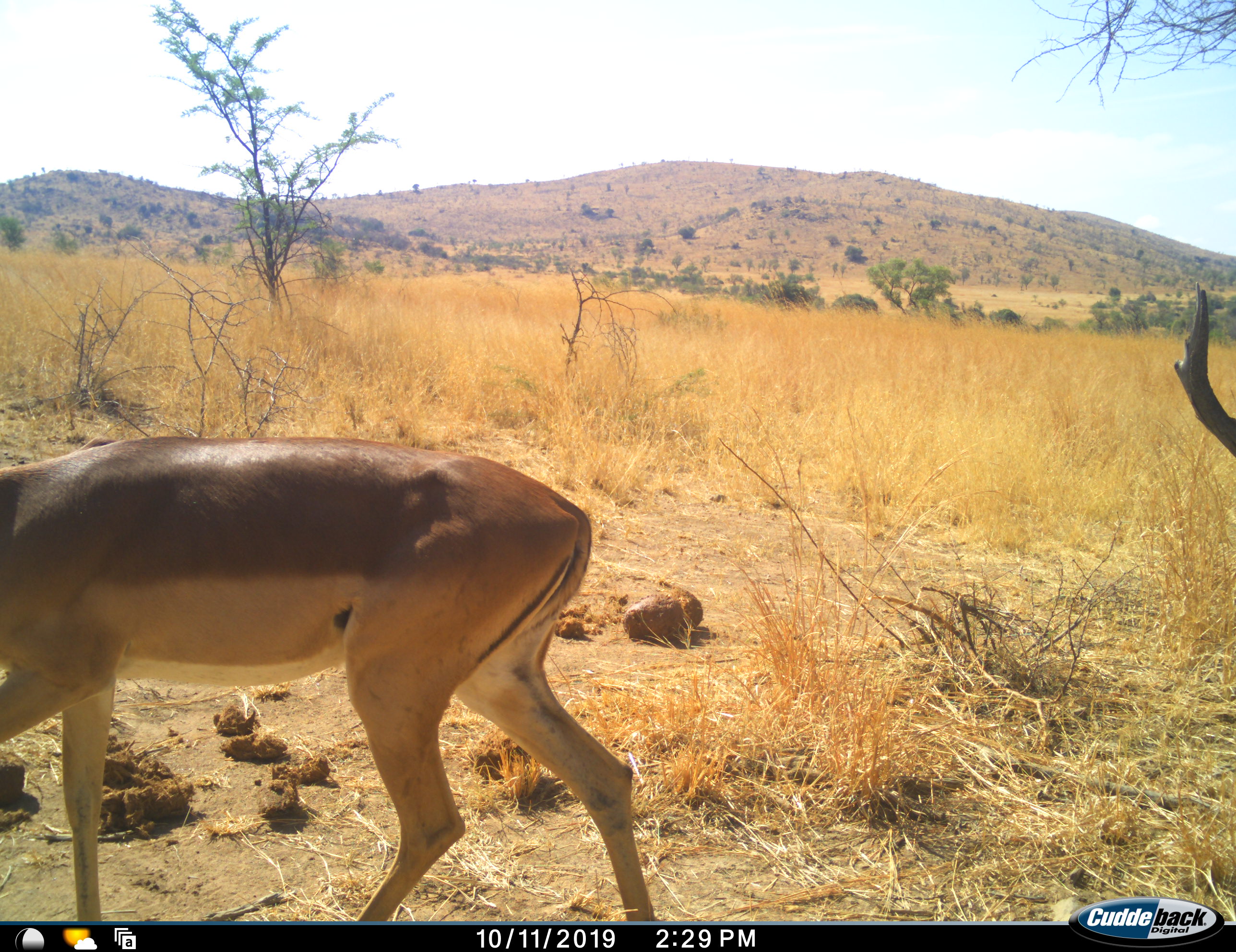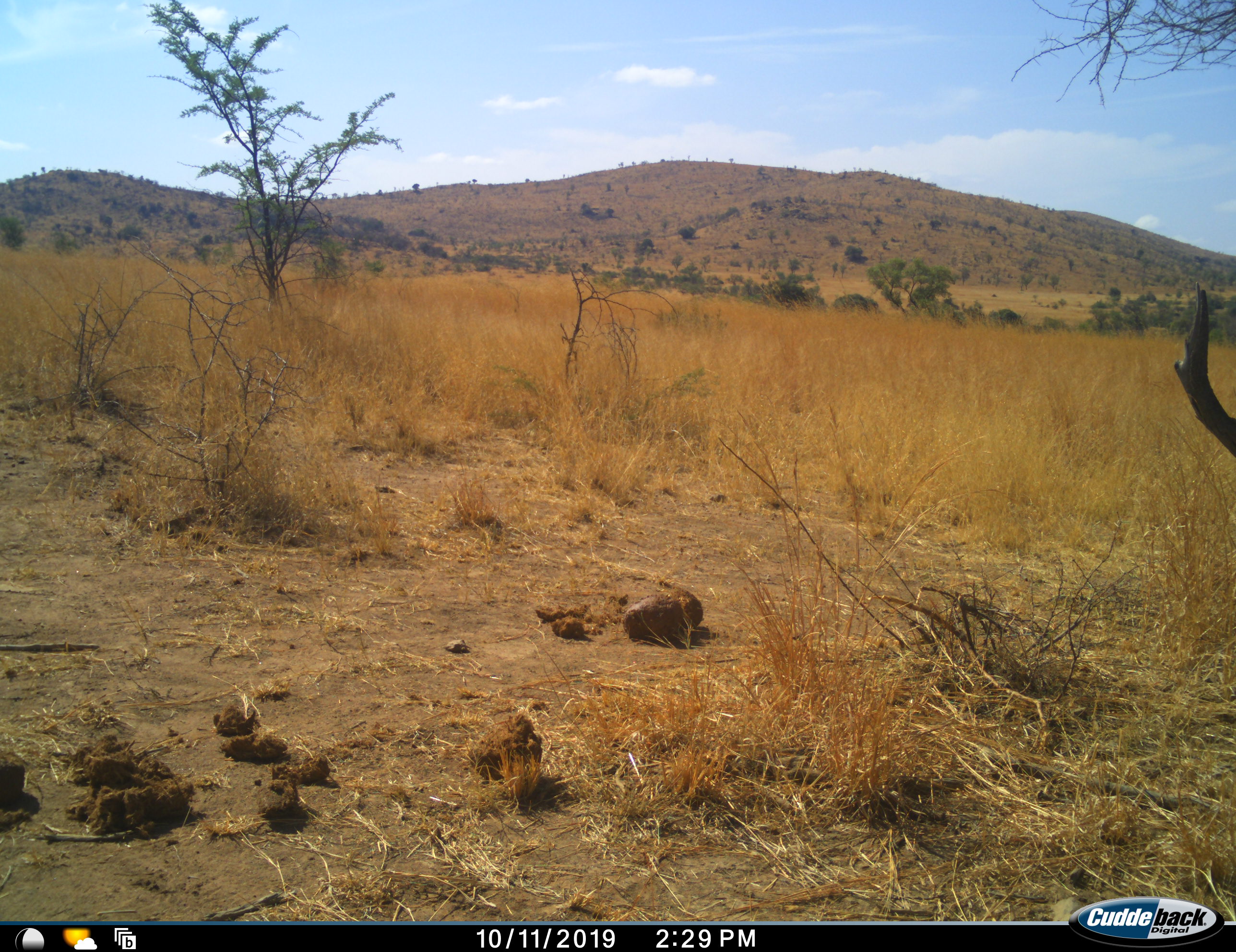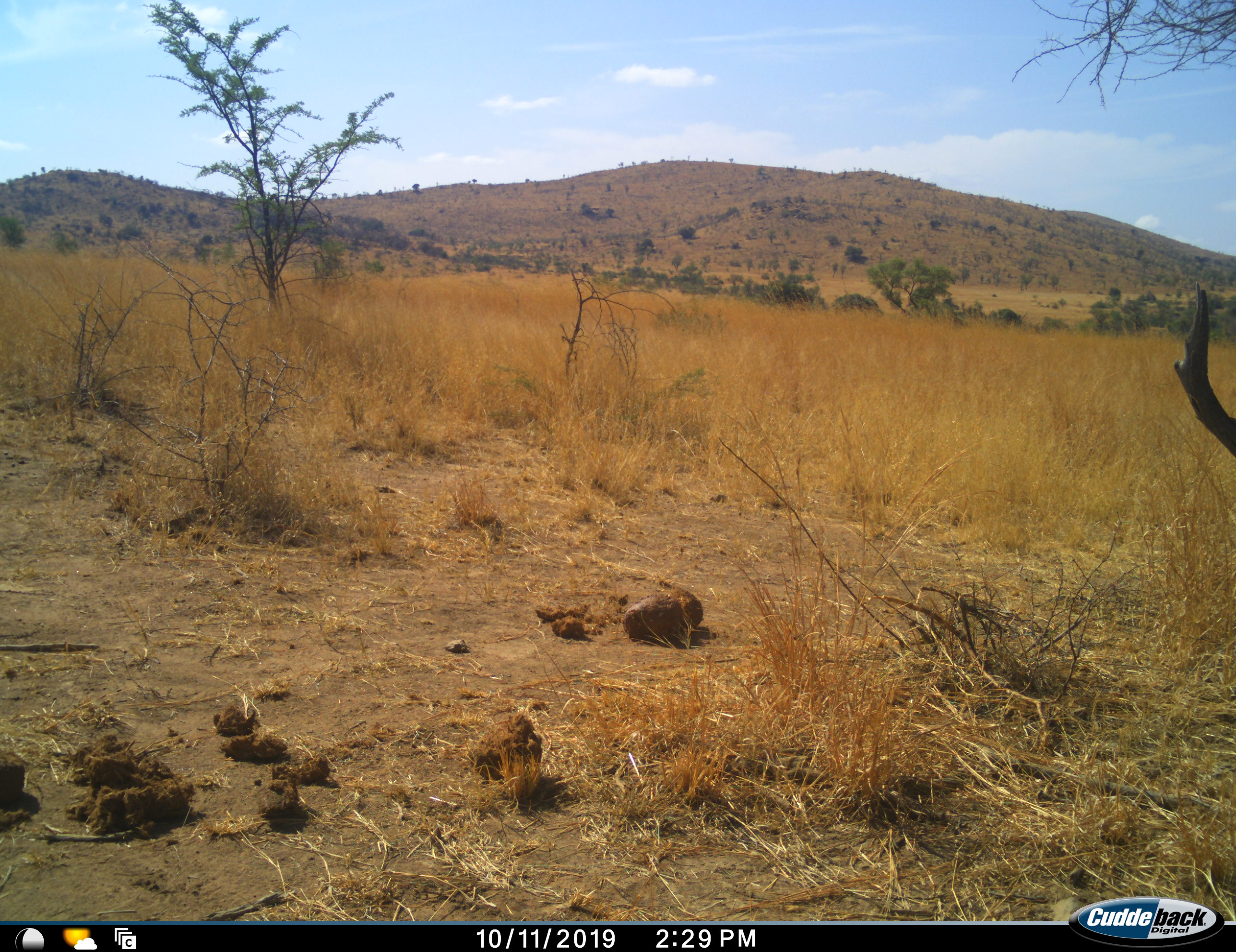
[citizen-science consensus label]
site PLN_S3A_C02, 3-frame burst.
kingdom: Animalia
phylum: Chordata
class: Mammalia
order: Artiodactyla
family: Bovidae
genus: Aepyceros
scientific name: Aepyceros melampus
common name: impala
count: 1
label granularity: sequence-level